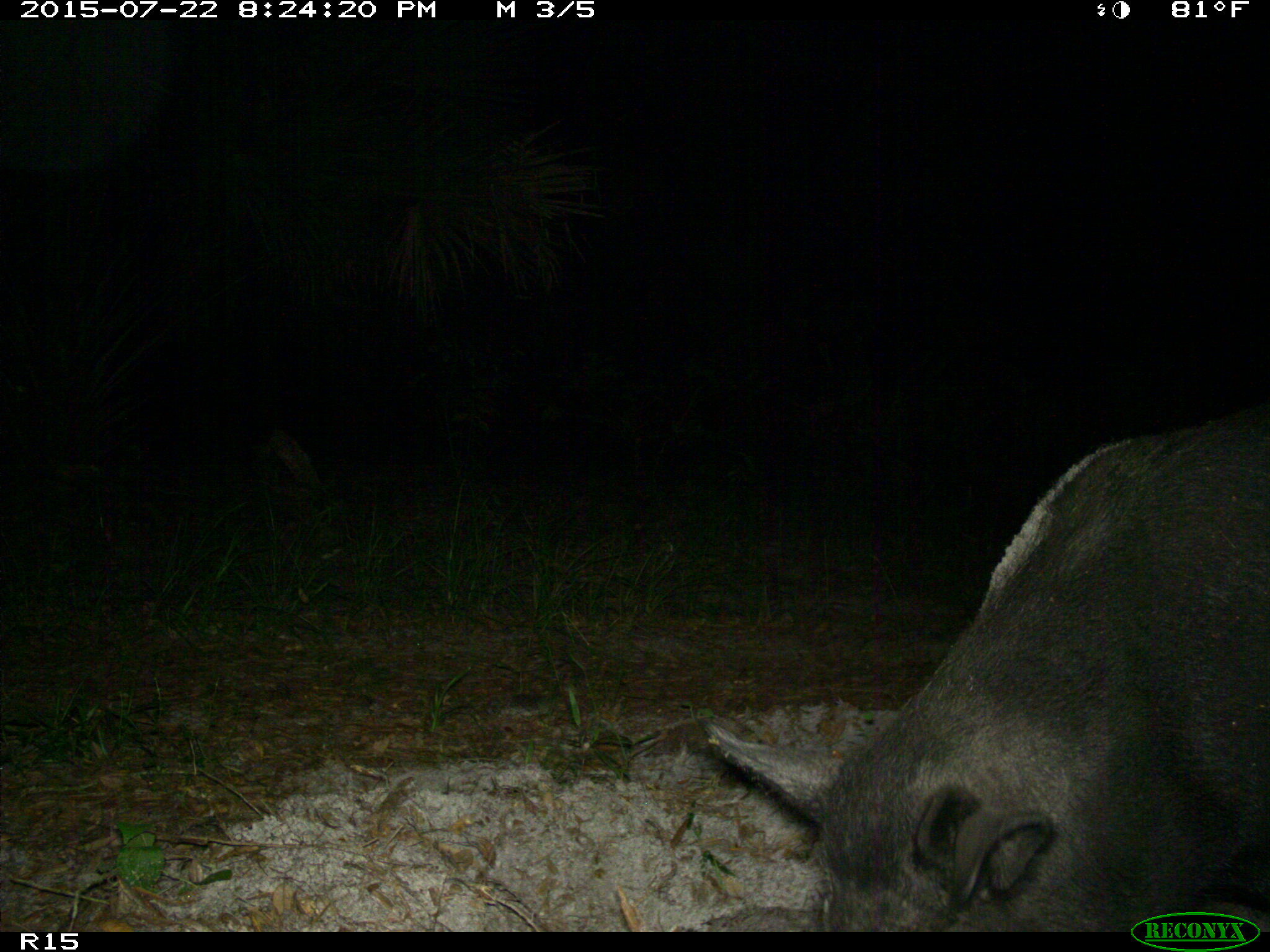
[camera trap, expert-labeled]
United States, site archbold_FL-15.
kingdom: Animalia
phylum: Chordata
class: Mammalia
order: Artiodactyla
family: Suidae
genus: Sus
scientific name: Sus scrofa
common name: wild boar